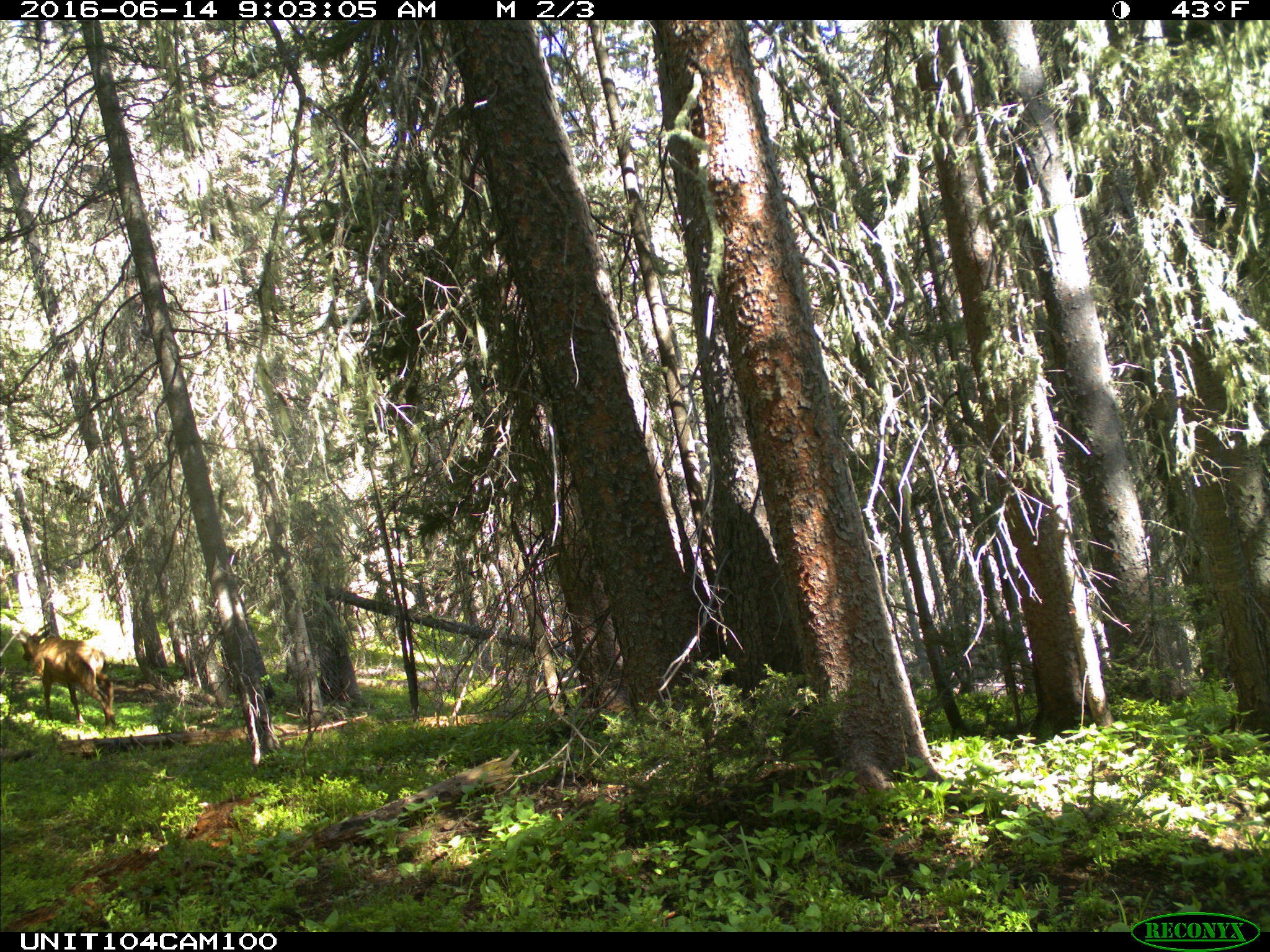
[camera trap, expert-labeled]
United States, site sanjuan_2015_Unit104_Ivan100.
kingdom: Animalia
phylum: Chordata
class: Mammalia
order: Artiodactyla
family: Cervidae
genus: Cervus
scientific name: Cervus elaphus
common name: red deer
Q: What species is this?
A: Cervus elaphus (red deer).